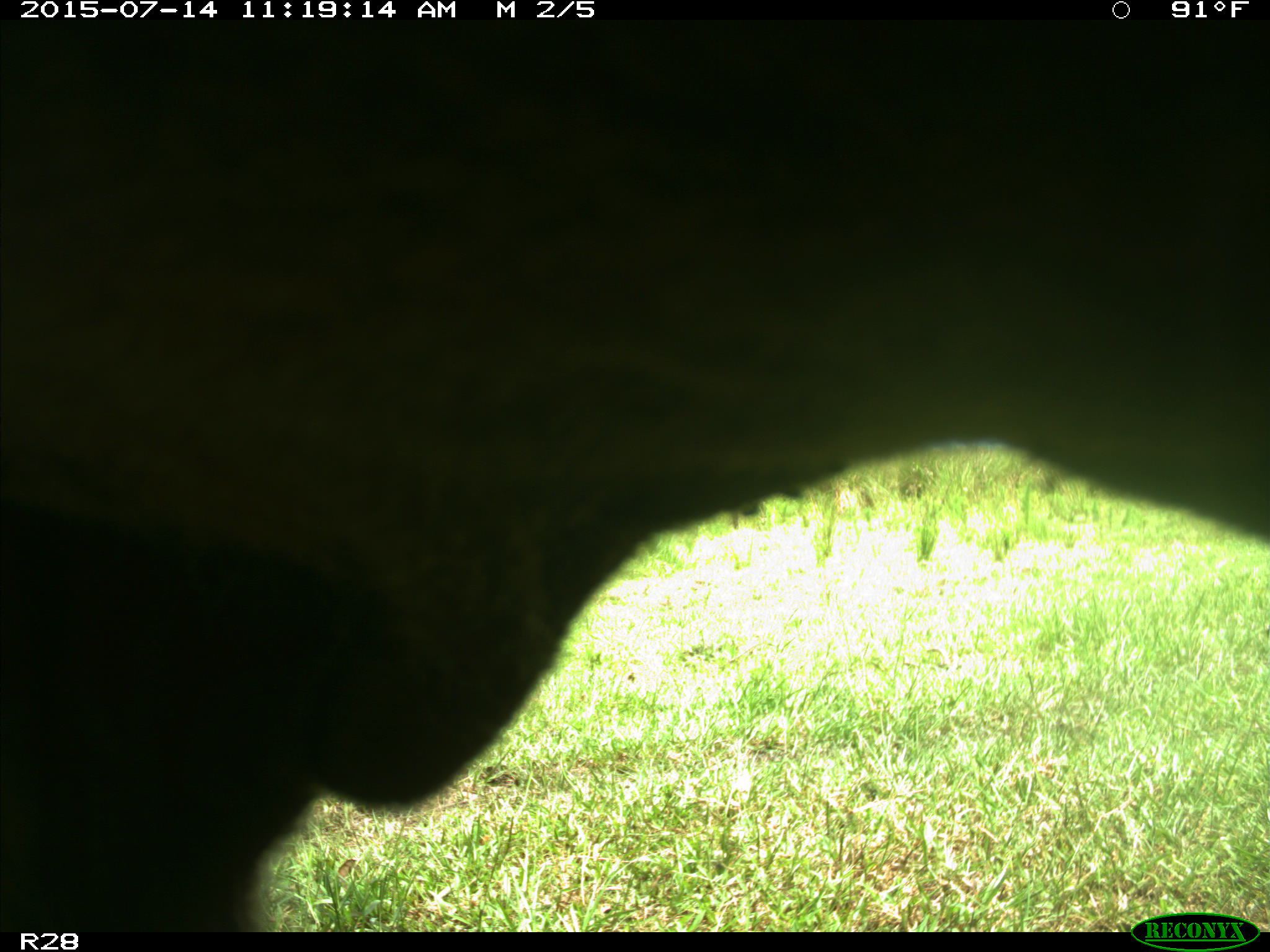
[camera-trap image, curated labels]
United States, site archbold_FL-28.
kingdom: Animalia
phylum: Chordata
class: Mammalia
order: Artiodactyla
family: Bovidae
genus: Bos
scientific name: Bos taurus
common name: domestic cow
Bos taurus (domestic cow).